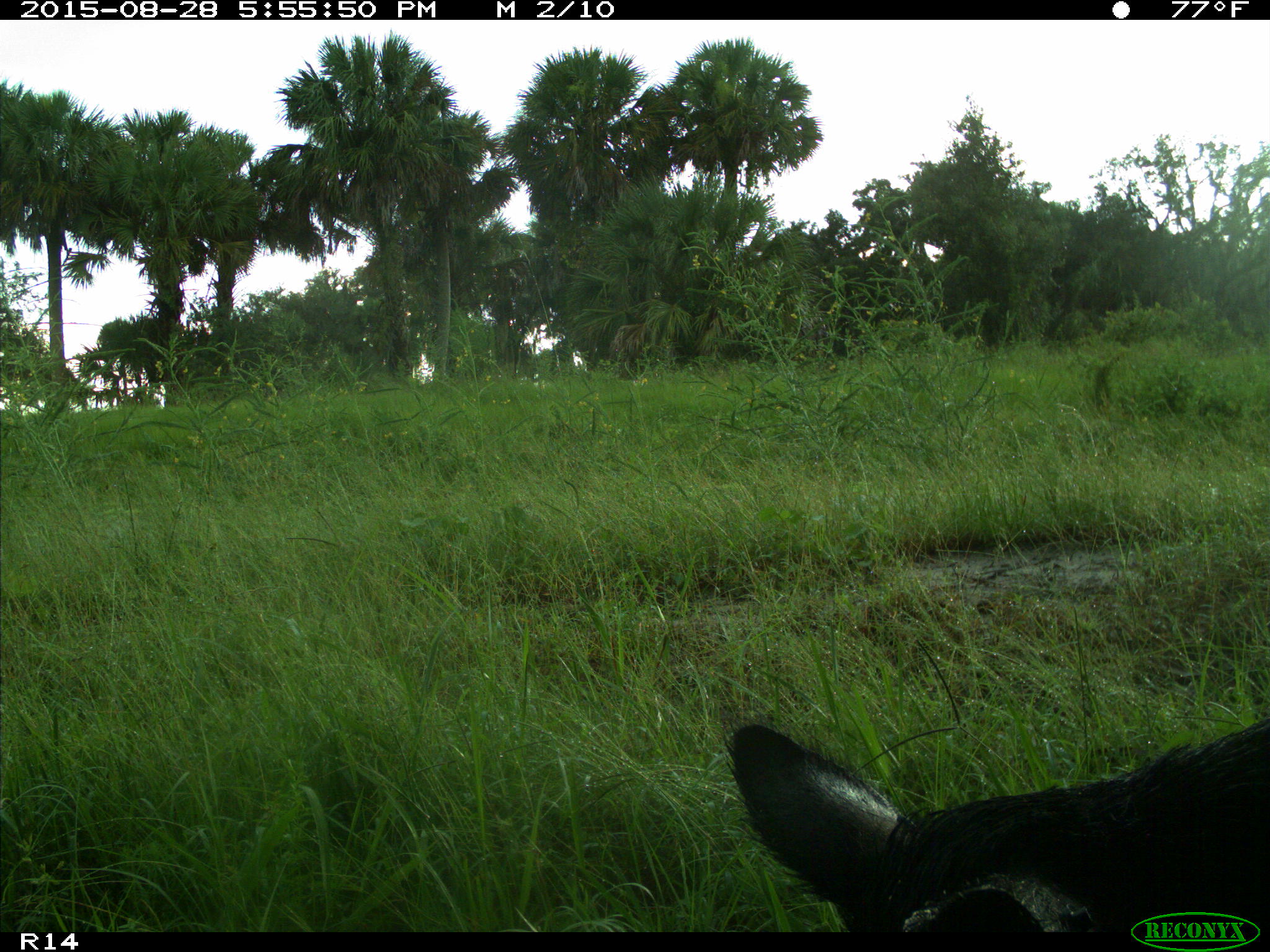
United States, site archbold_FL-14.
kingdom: Animalia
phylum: Chordata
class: Mammalia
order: Artiodactyla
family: Suidae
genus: Sus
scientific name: Sus scrofa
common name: wild boar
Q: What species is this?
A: Sus scrofa (wild boar).